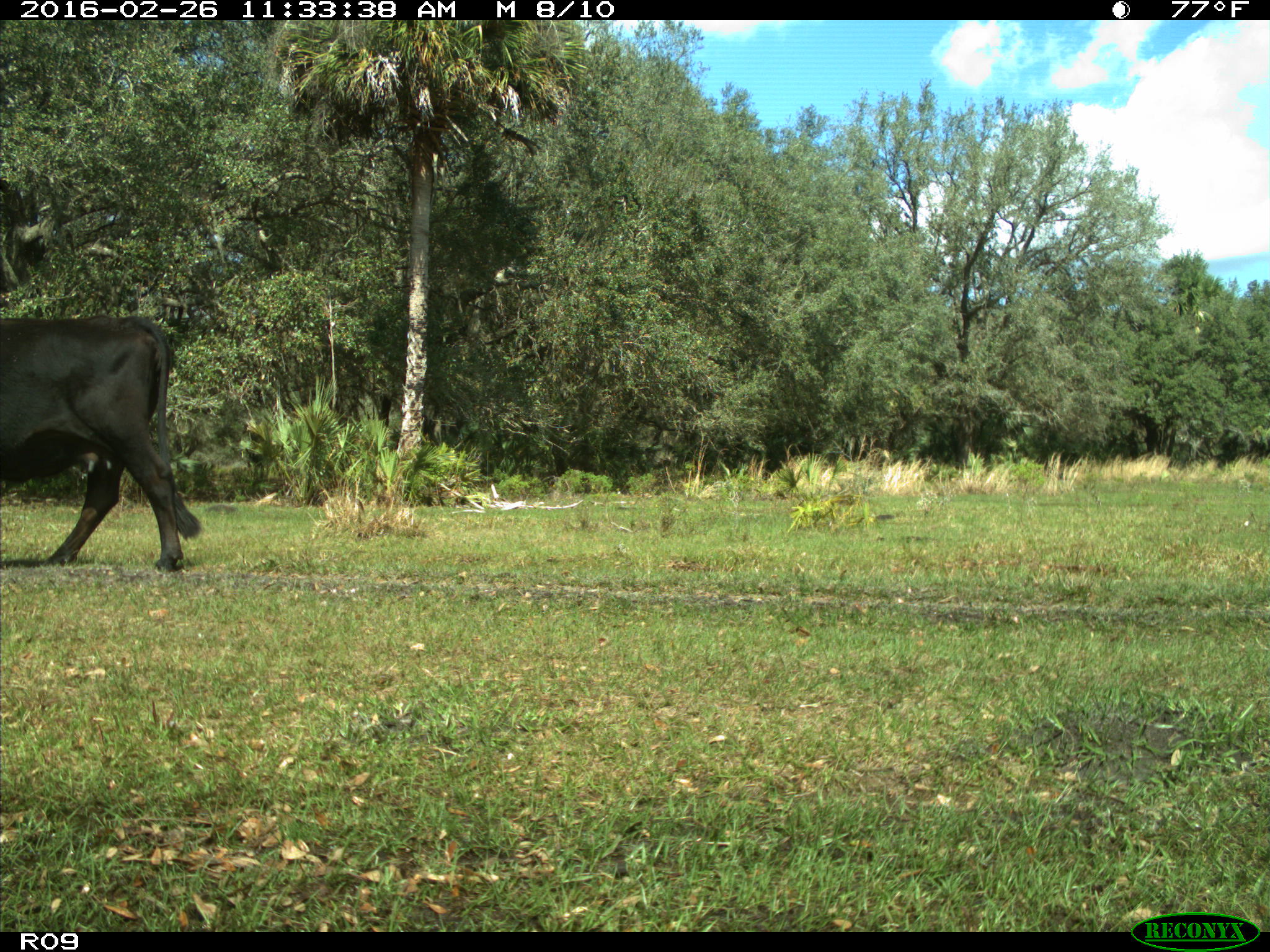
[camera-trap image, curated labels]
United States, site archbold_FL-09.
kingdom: Animalia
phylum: Chordata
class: Mammalia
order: Artiodactyla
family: Bovidae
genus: Bos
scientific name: Bos taurus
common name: domestic cow